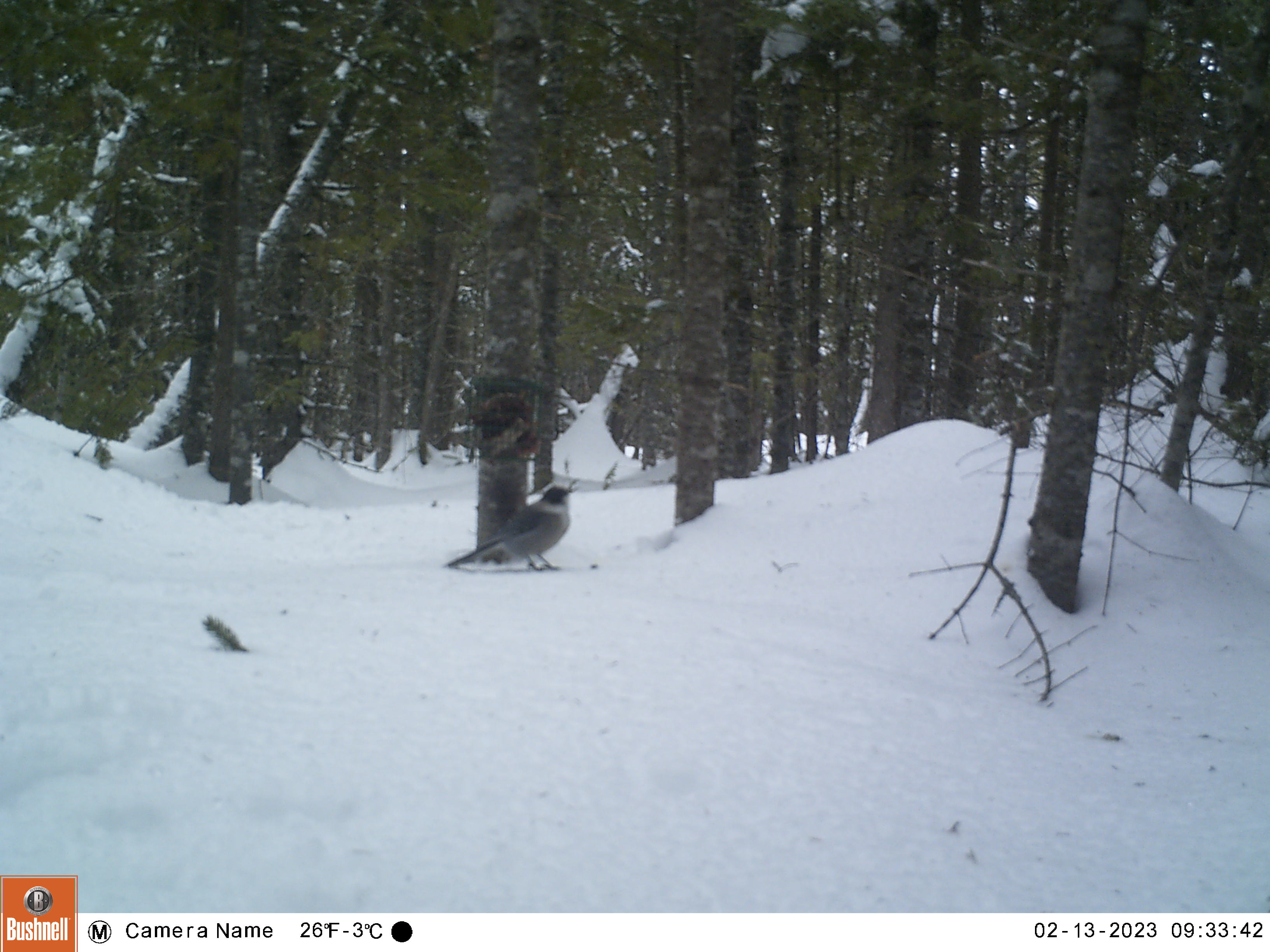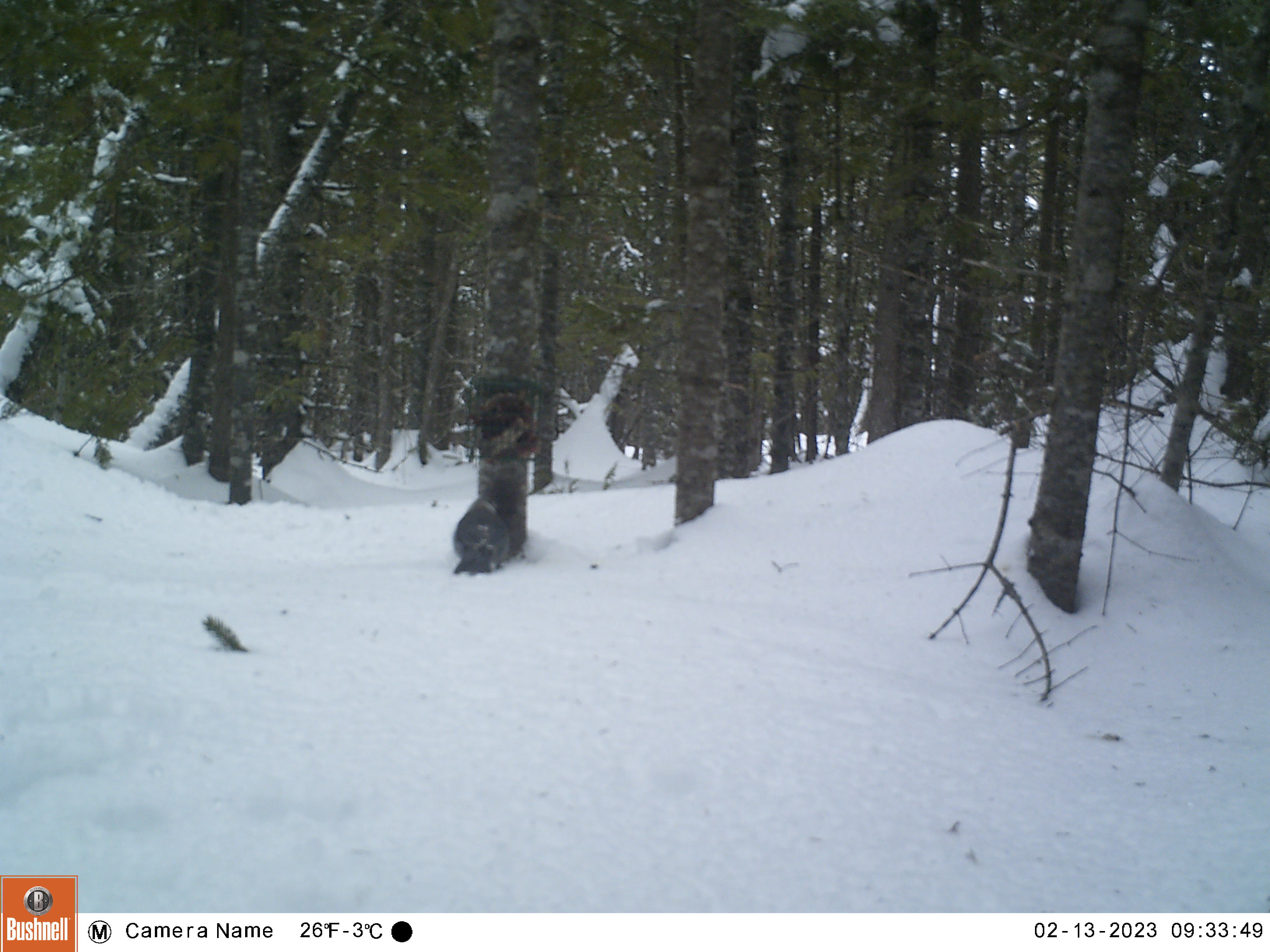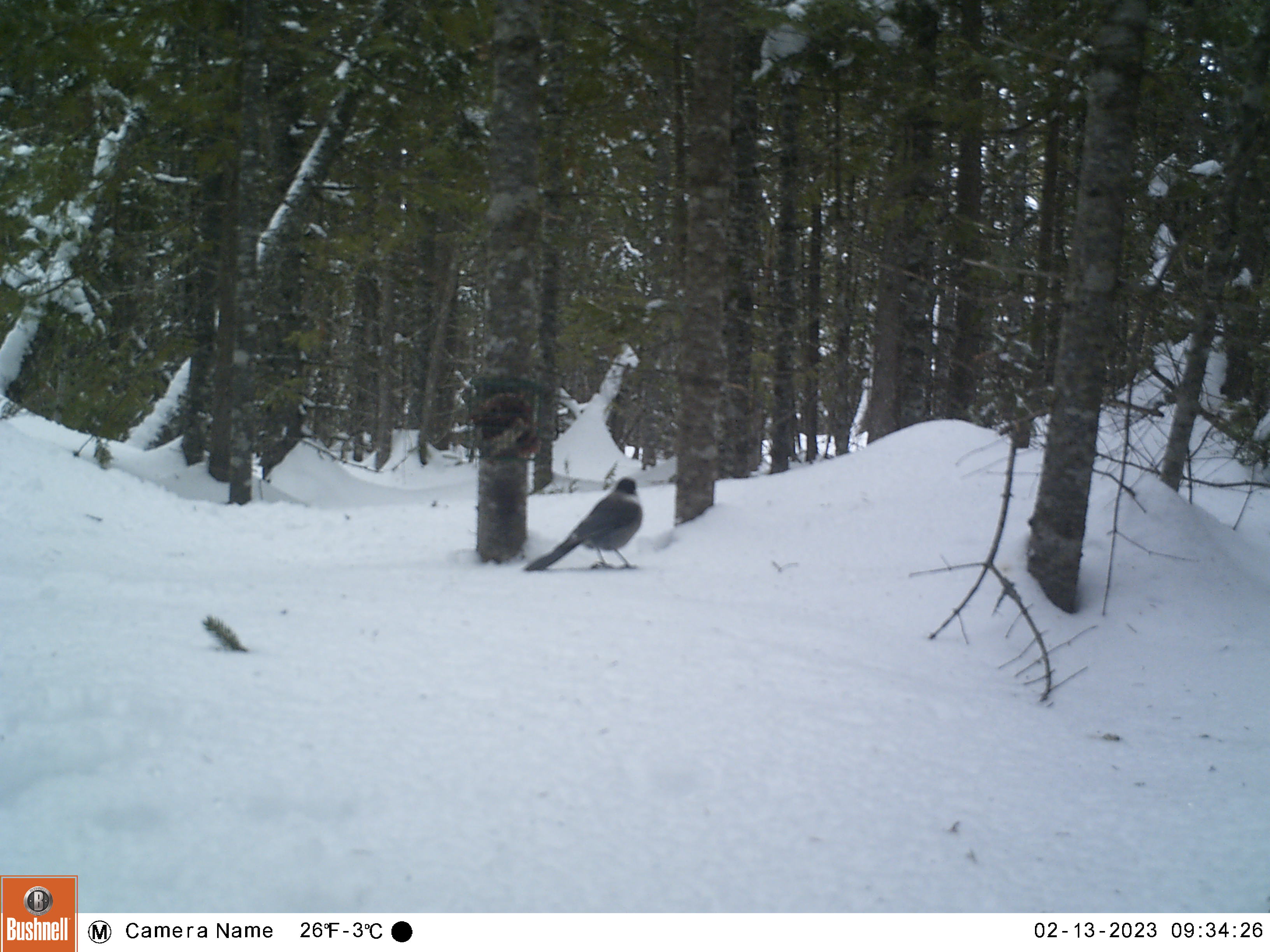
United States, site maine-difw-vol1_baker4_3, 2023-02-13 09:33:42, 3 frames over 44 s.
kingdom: Animalia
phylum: Chordata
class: Aves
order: Passeriformes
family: Corvidae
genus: Perisoreus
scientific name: Perisoreus canadensis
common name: canada jay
Canada jay (Perisoreus canadensis).